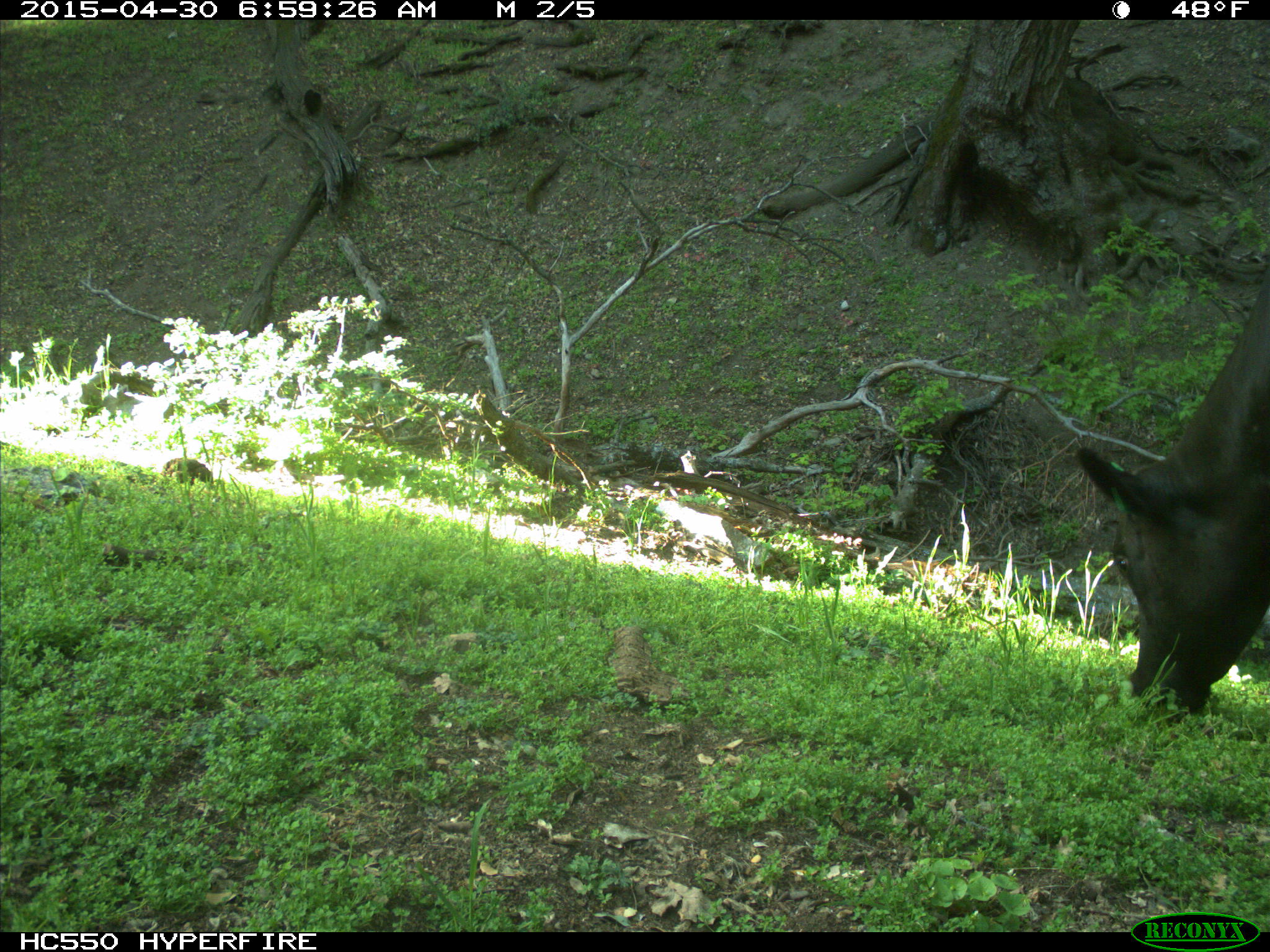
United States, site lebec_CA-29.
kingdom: Animalia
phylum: Chordata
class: Mammalia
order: Artiodactyla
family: Bovidae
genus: Bos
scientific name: Bos taurus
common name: domestic cow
Bos taurus (domestic cow).